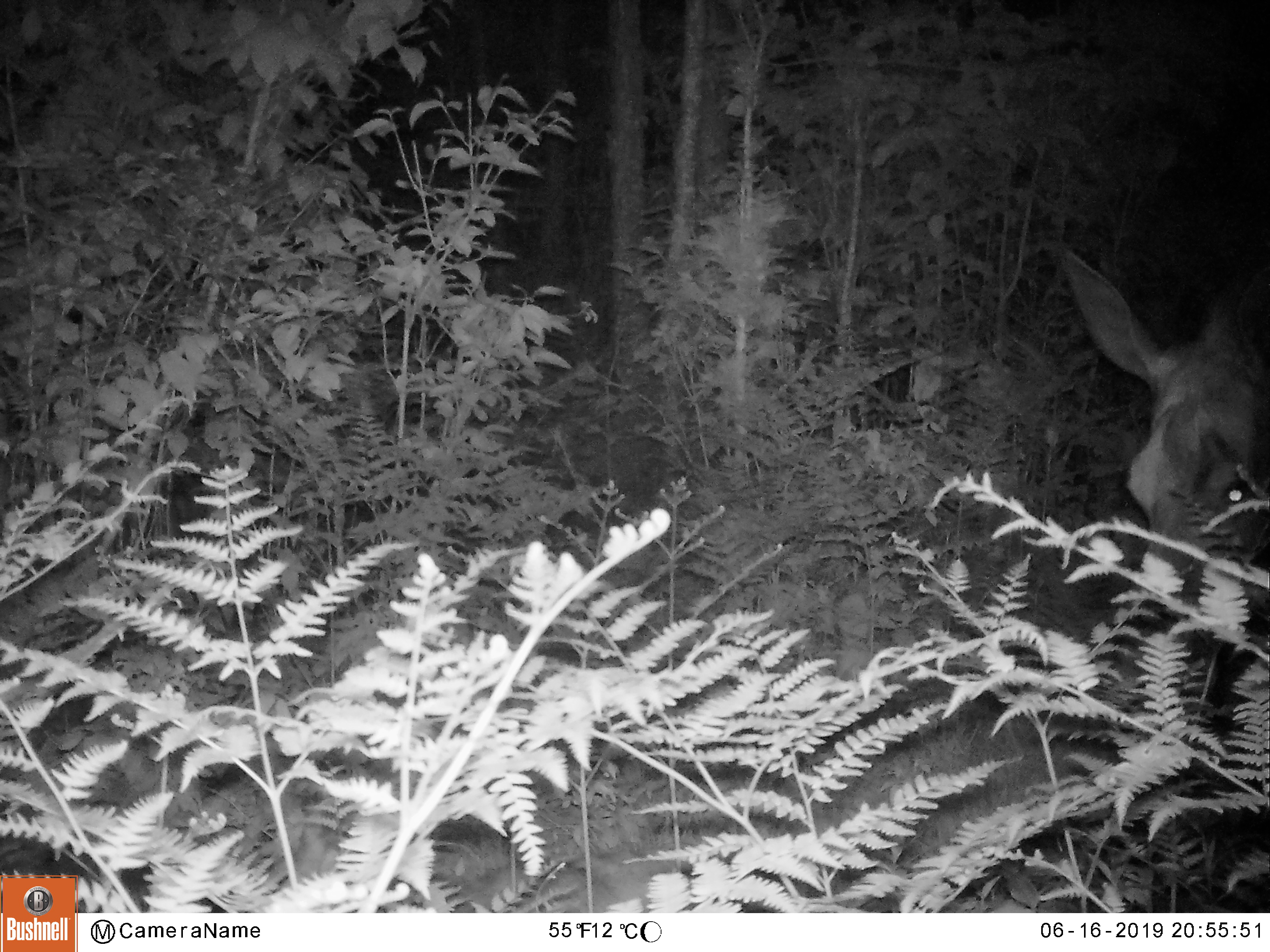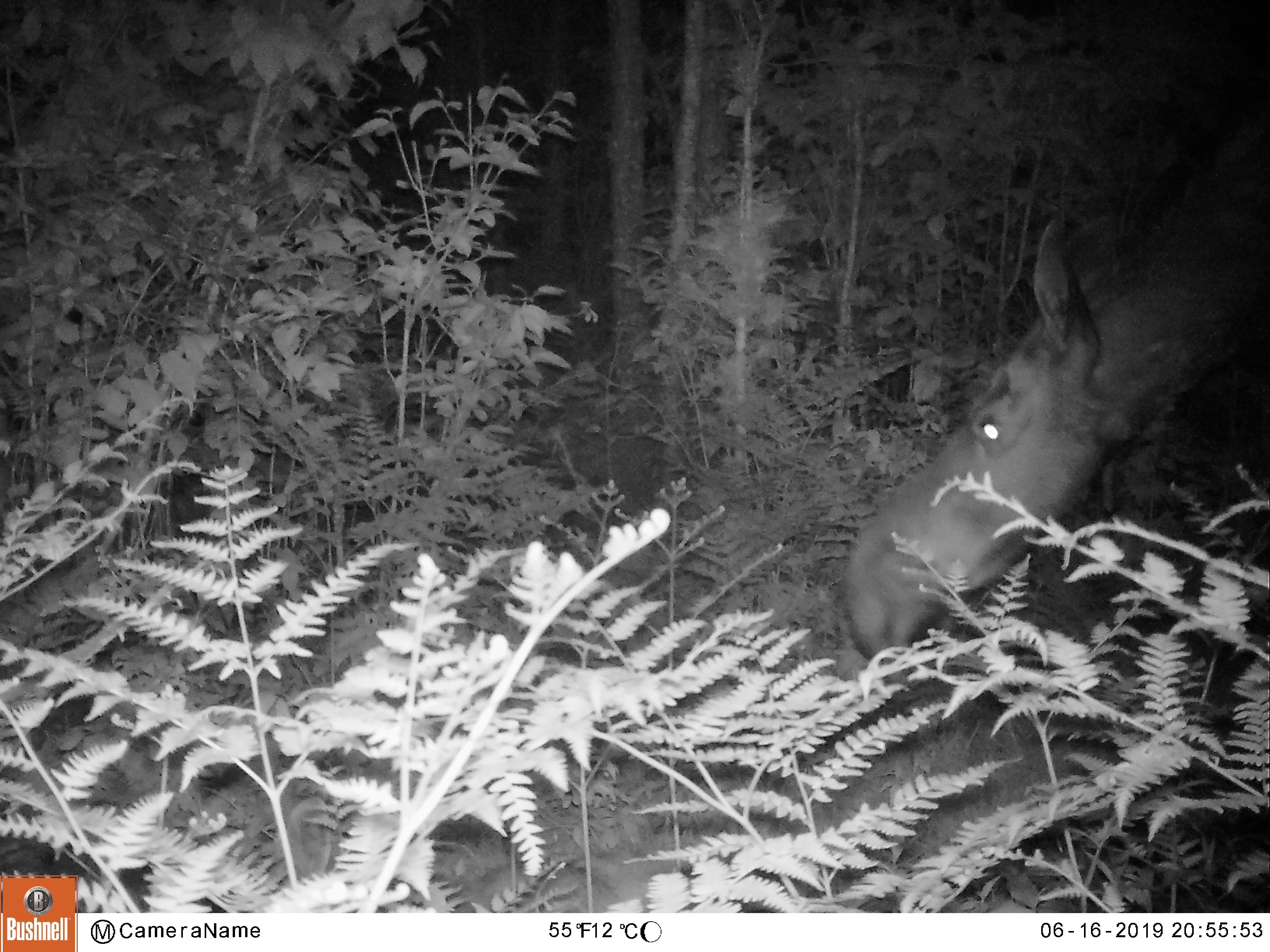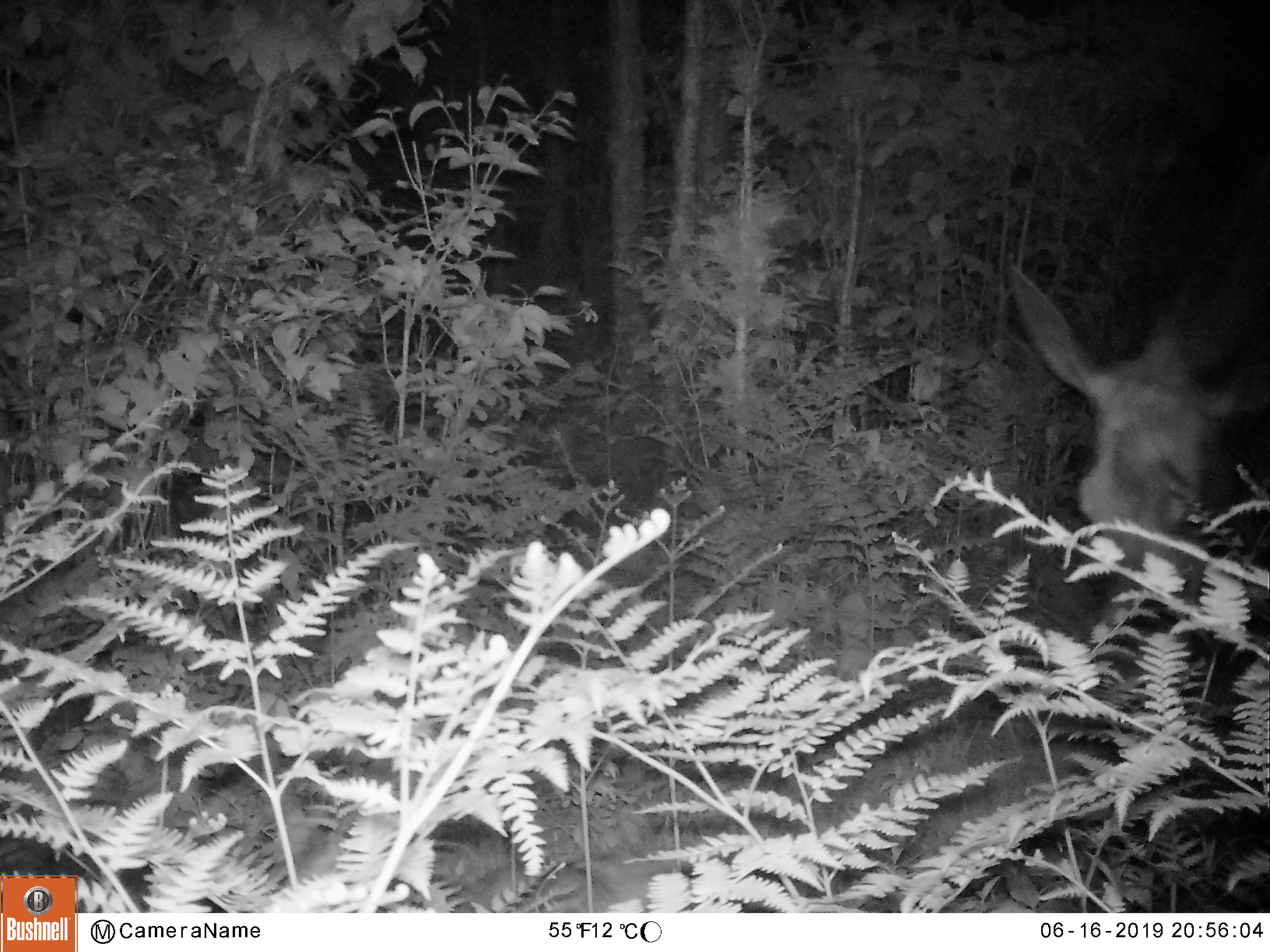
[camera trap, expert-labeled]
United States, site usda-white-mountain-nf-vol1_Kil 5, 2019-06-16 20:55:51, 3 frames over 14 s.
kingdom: Animalia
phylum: Chordata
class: Mammalia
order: Artiodactyla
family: Cervidae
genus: Alces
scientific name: Alces alces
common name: moose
Moose (Alces alces).